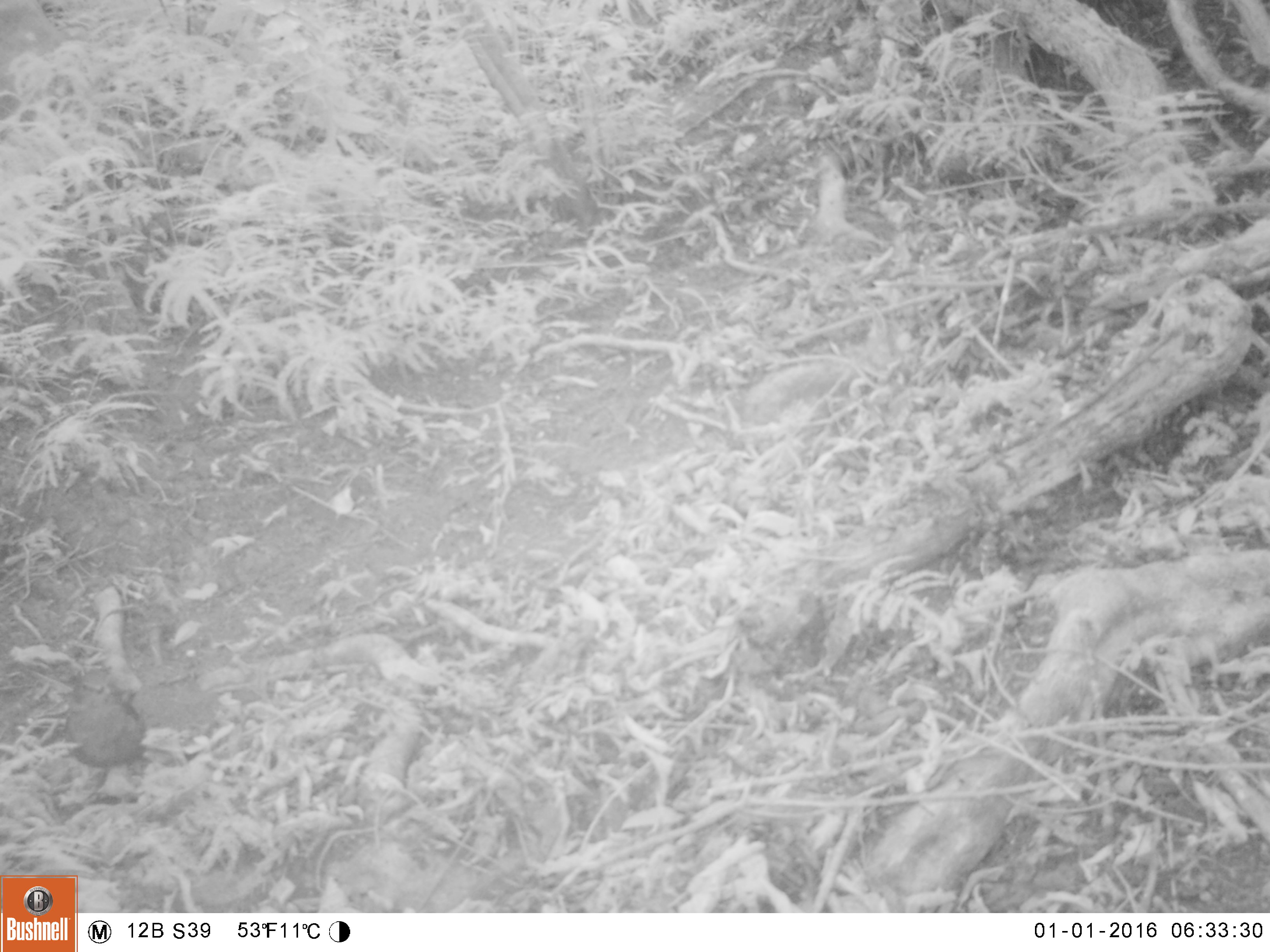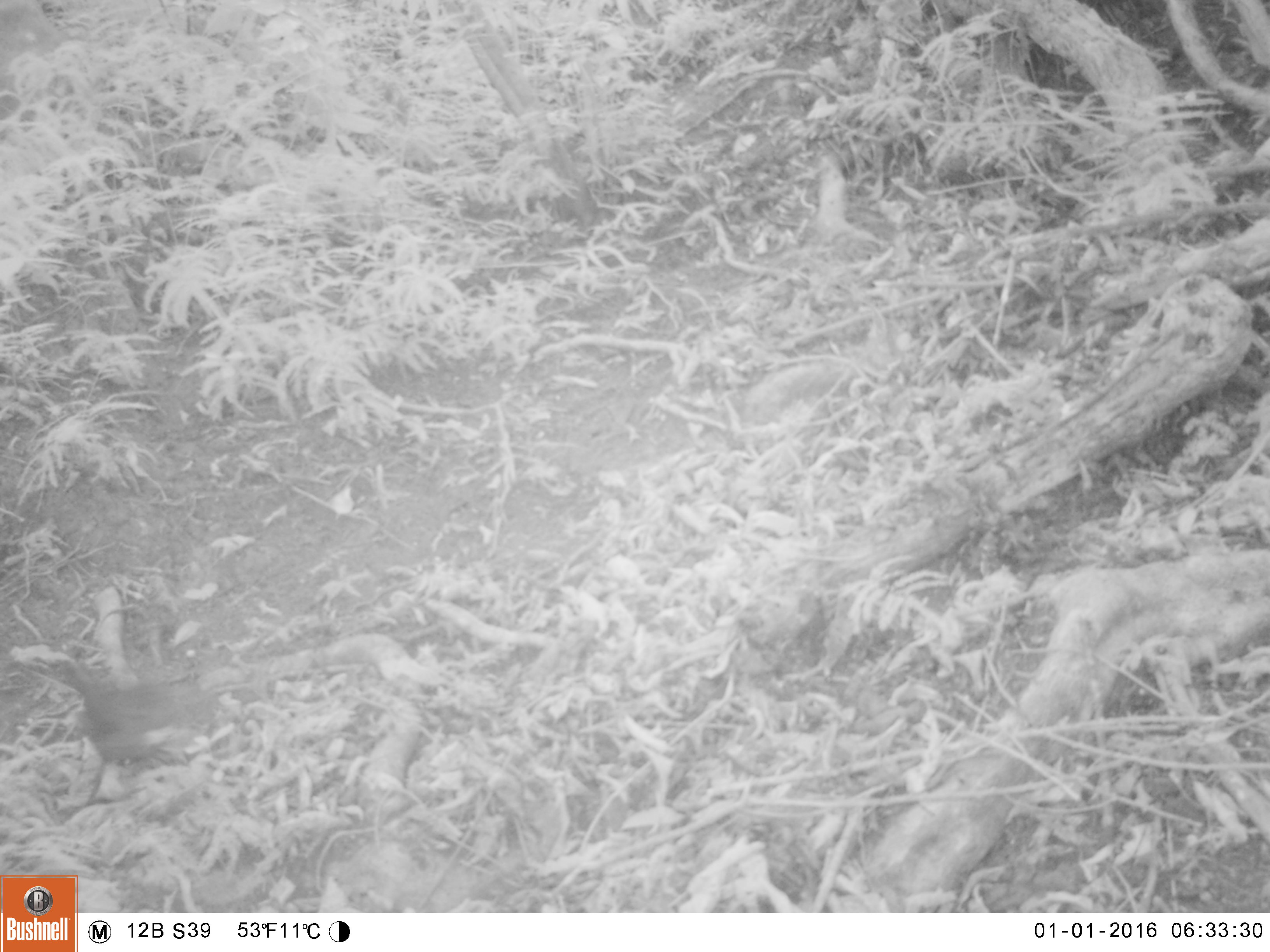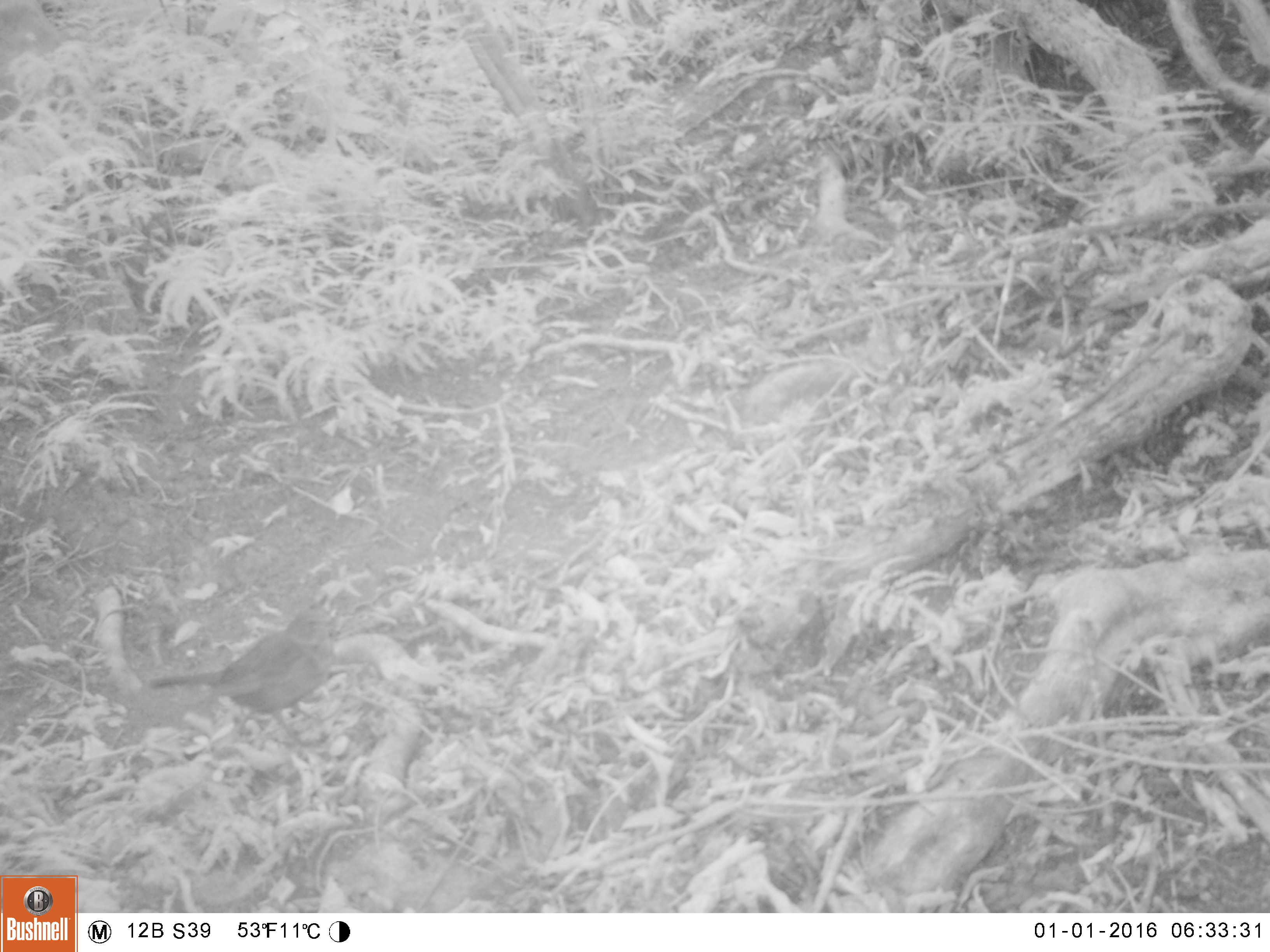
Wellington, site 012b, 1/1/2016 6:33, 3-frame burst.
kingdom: Animalia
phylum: Chordata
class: Aves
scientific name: Aves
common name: bird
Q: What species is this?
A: Bird (Aves).